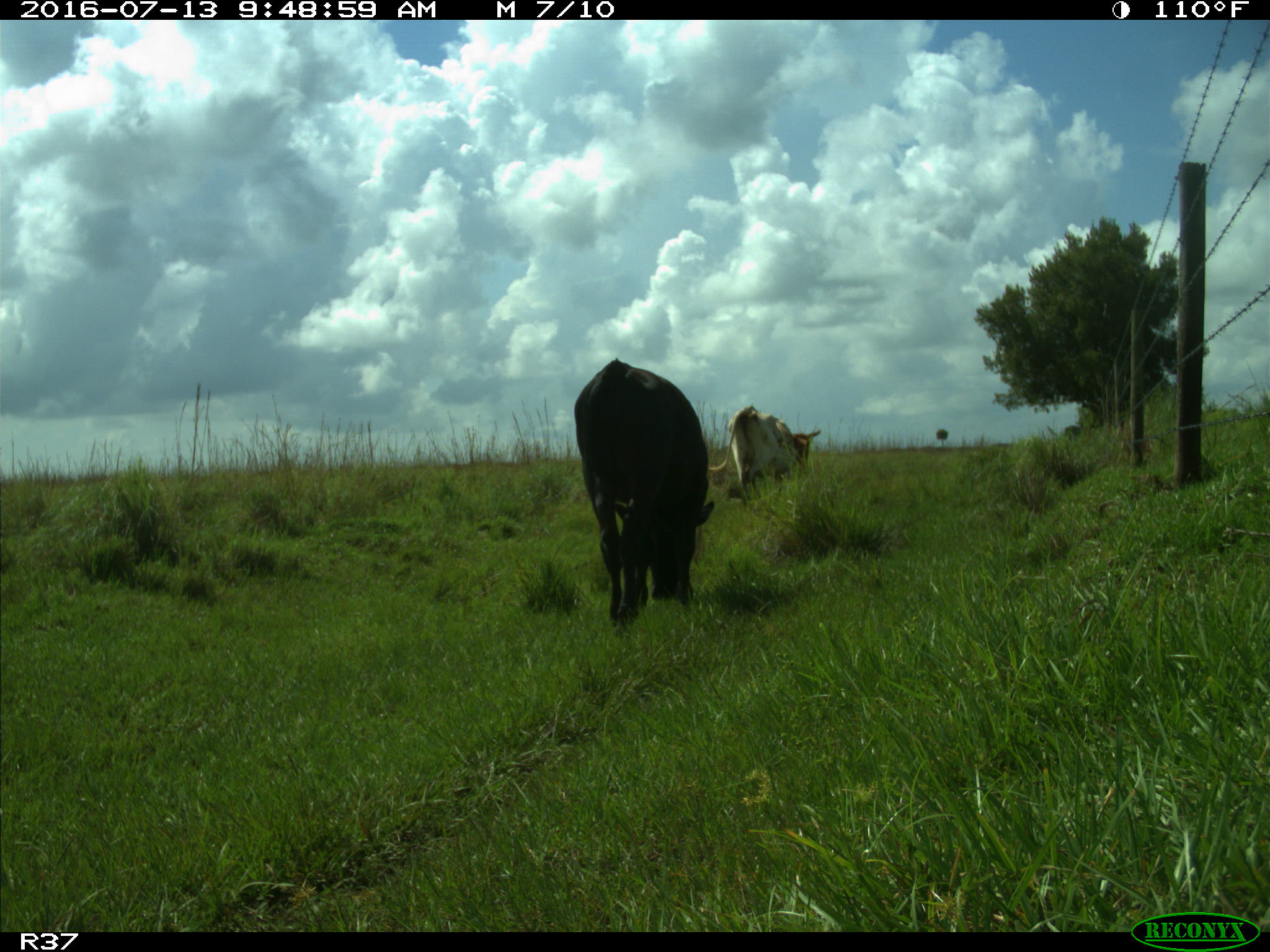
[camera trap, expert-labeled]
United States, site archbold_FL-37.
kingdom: Animalia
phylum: Chordata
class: Mammalia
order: Artiodactyla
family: Bovidae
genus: Bos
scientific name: Bos taurus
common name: domestic cow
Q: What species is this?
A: Bos taurus (domestic cow).